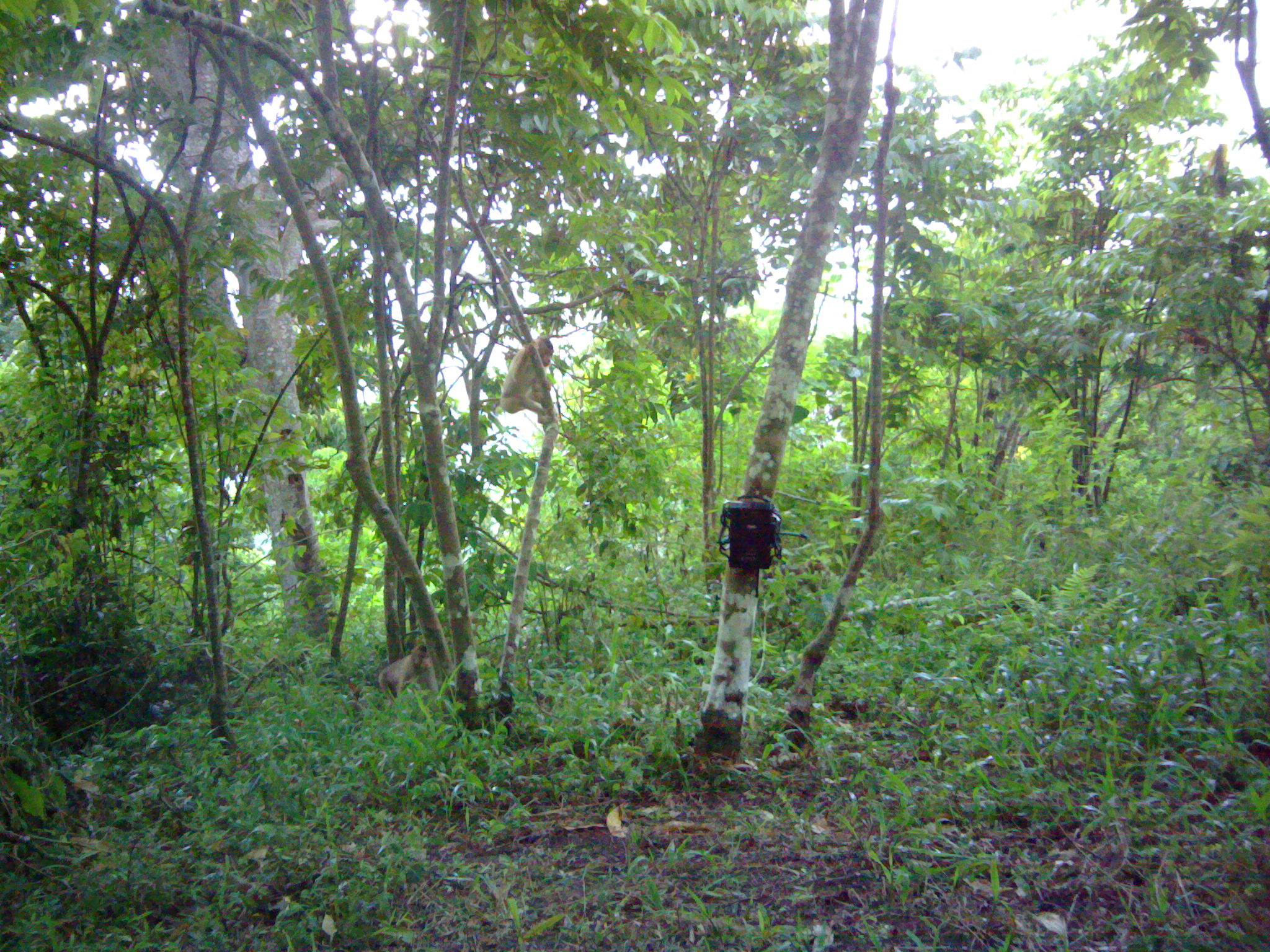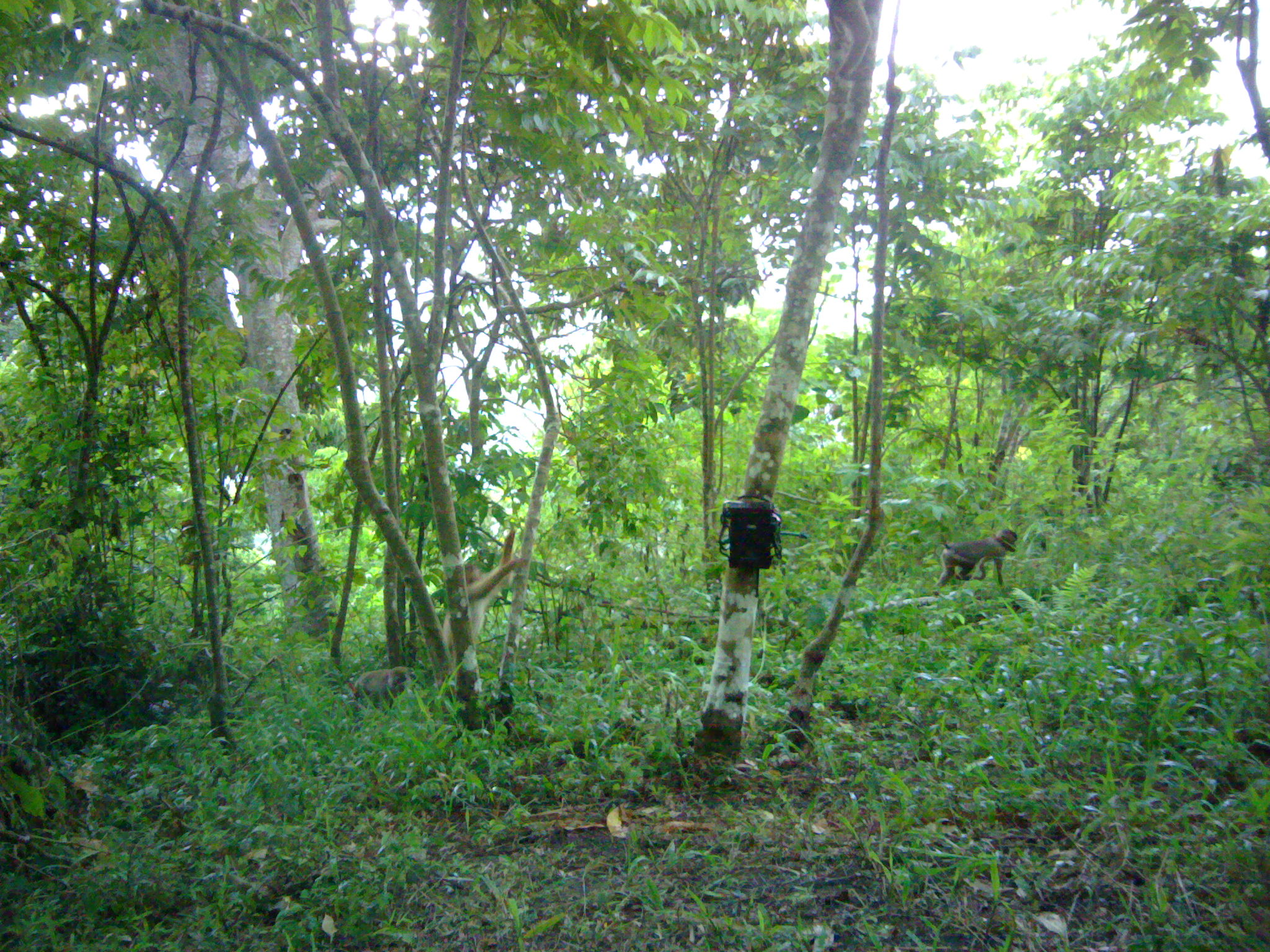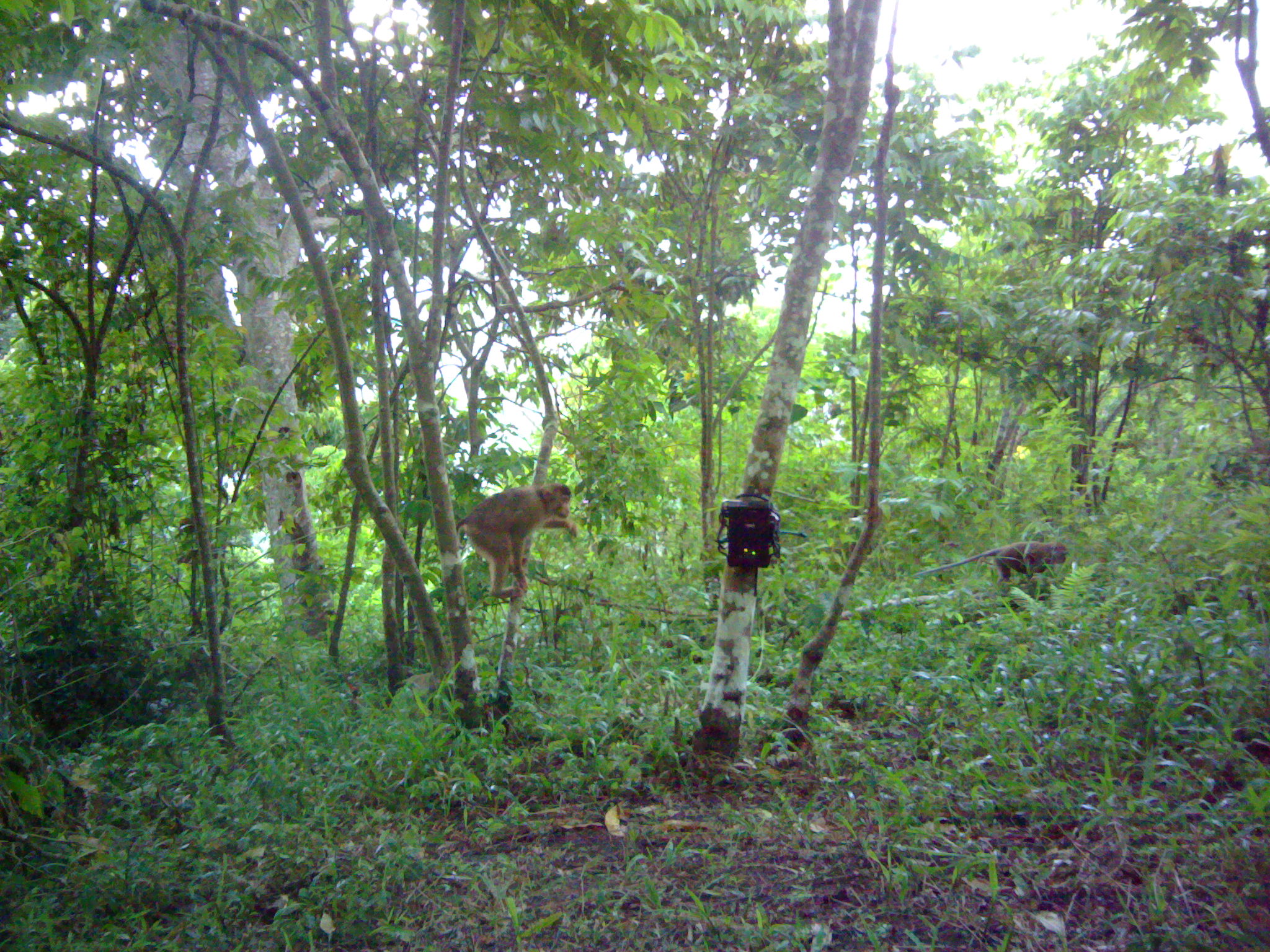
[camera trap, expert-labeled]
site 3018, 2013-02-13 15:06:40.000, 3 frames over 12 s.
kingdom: Animalia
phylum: Chordata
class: Mammalia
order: Primates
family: Cercopithecidae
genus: Macaca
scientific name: Macaca nemestrina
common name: southern pig-tailed macaque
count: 2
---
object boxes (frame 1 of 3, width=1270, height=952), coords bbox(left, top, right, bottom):
macaca nemestrina: bbox(500, 338, 555, 424); bbox(376, 643, 440, 707)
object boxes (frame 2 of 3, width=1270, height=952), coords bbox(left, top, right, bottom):
macaca nemestrina: bbox(935, 528, 1019, 583); bbox(346, 664, 420, 715)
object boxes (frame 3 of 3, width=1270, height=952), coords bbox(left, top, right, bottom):
macaca nemestrina: bbox(438, 483, 581, 603); bbox(909, 539, 1069, 597)